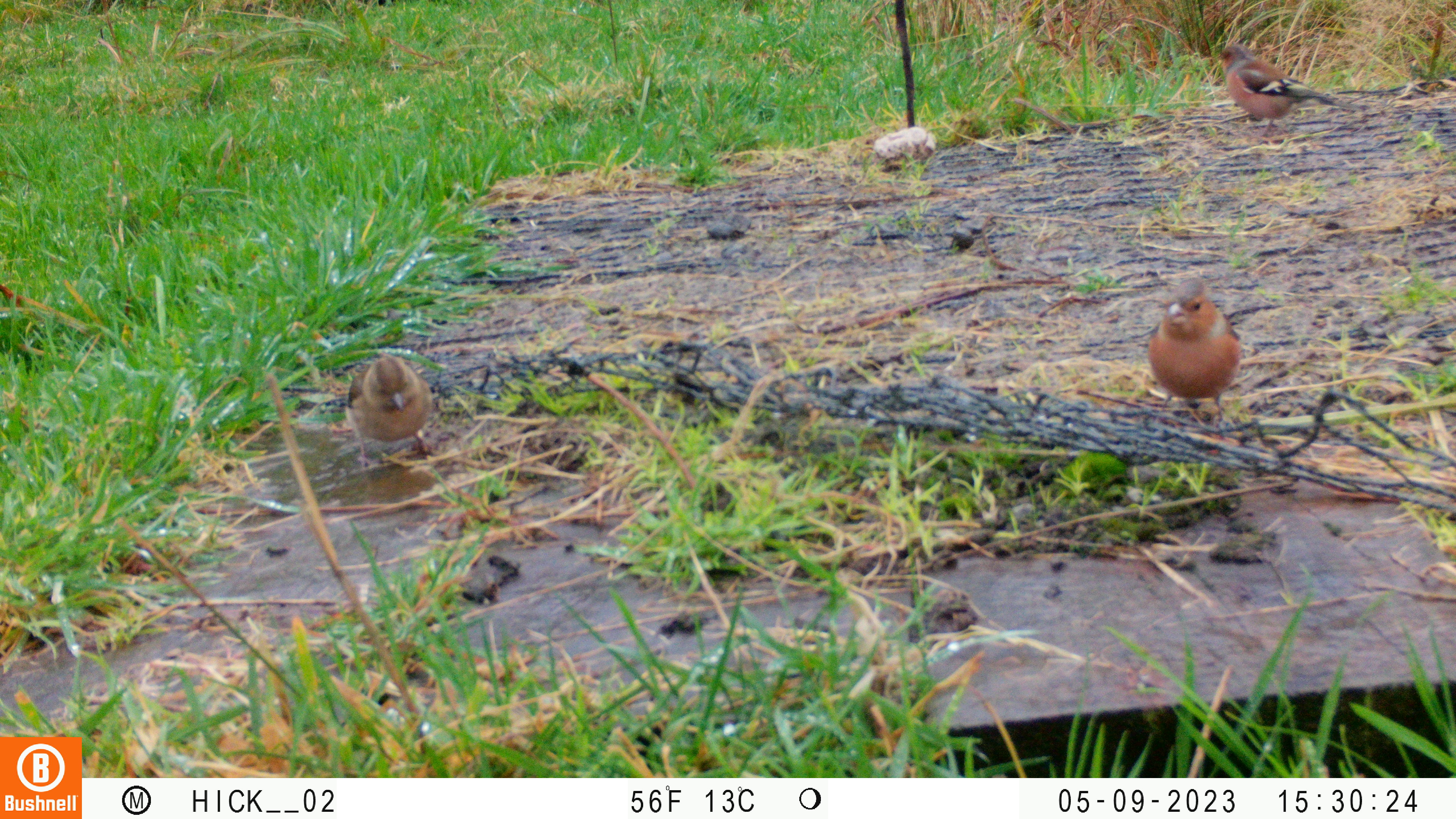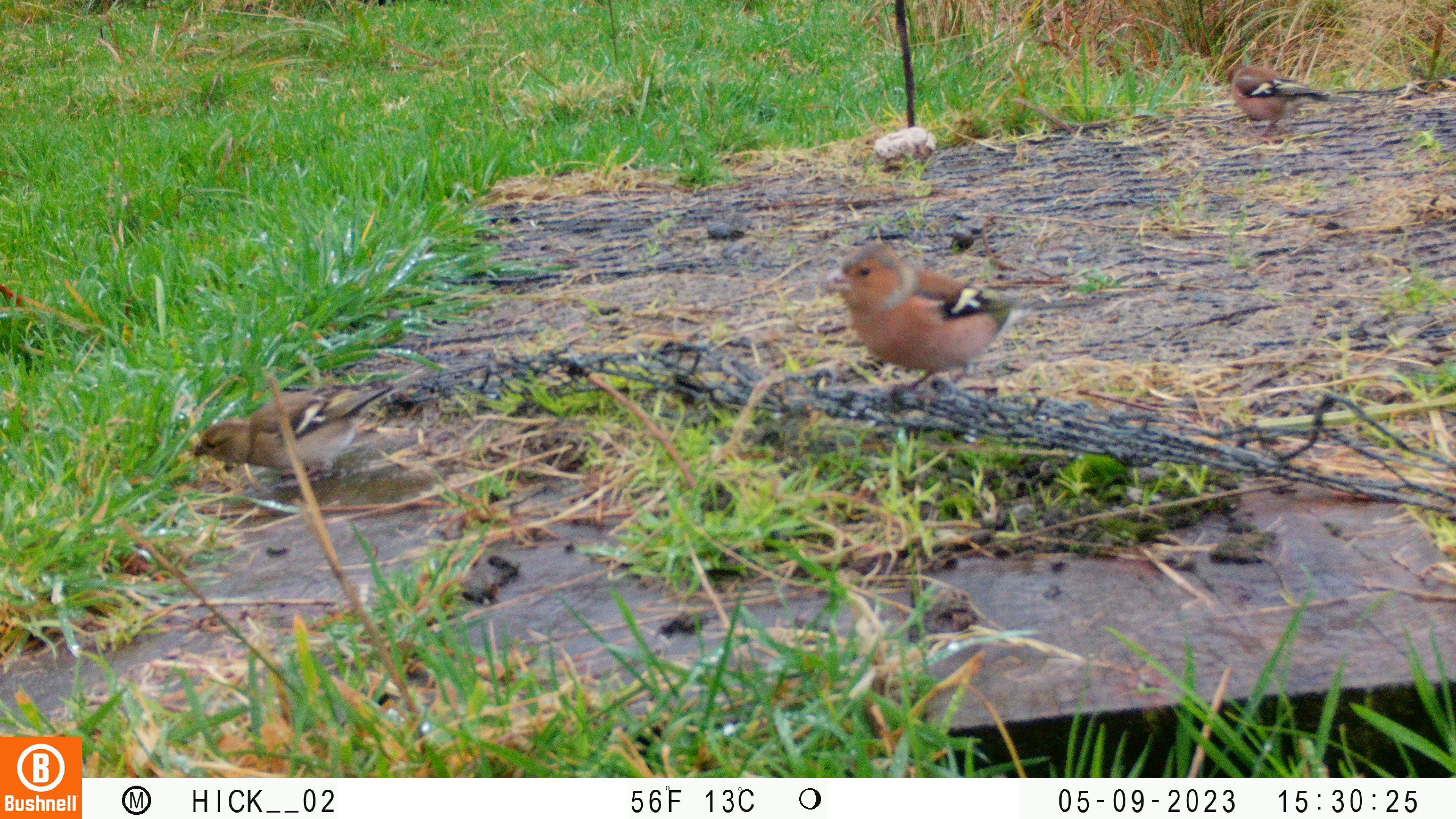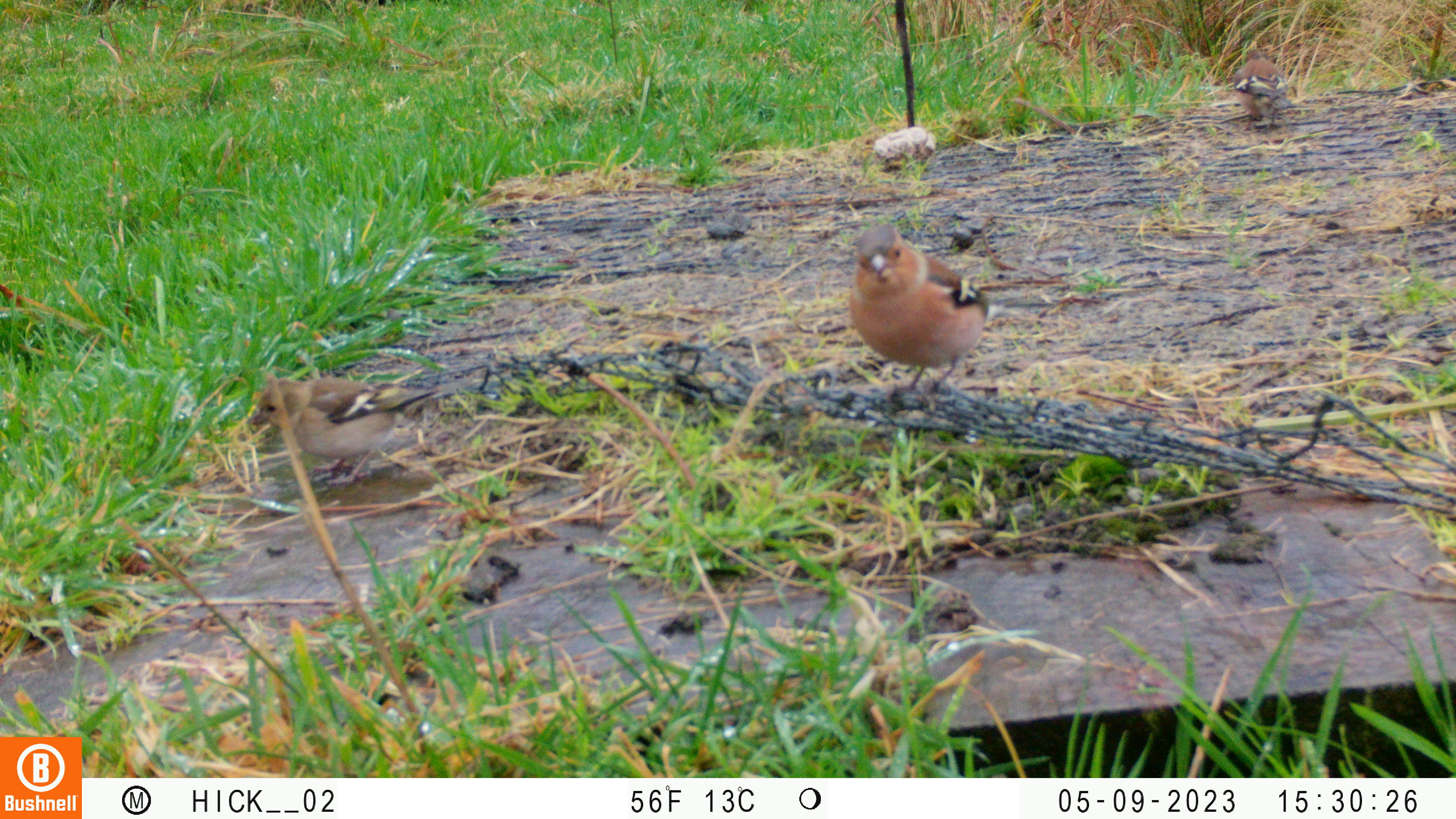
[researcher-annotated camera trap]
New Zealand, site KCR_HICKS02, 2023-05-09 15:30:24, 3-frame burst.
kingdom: Animalia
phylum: Chordata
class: Aves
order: Passeriformes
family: Fringillidae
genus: Fringilla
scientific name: Fringilla coelebs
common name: common chaffinch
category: chaffinch